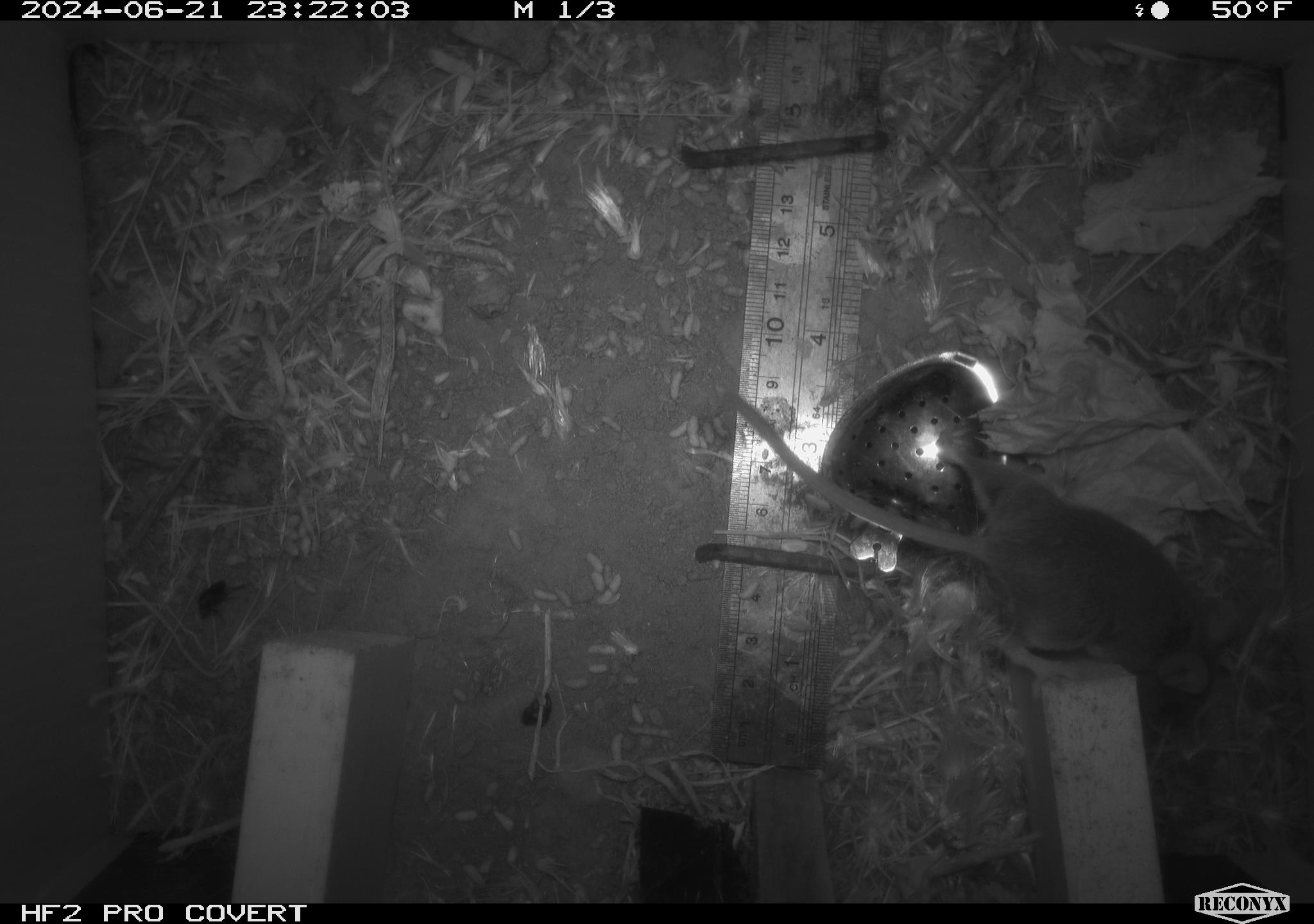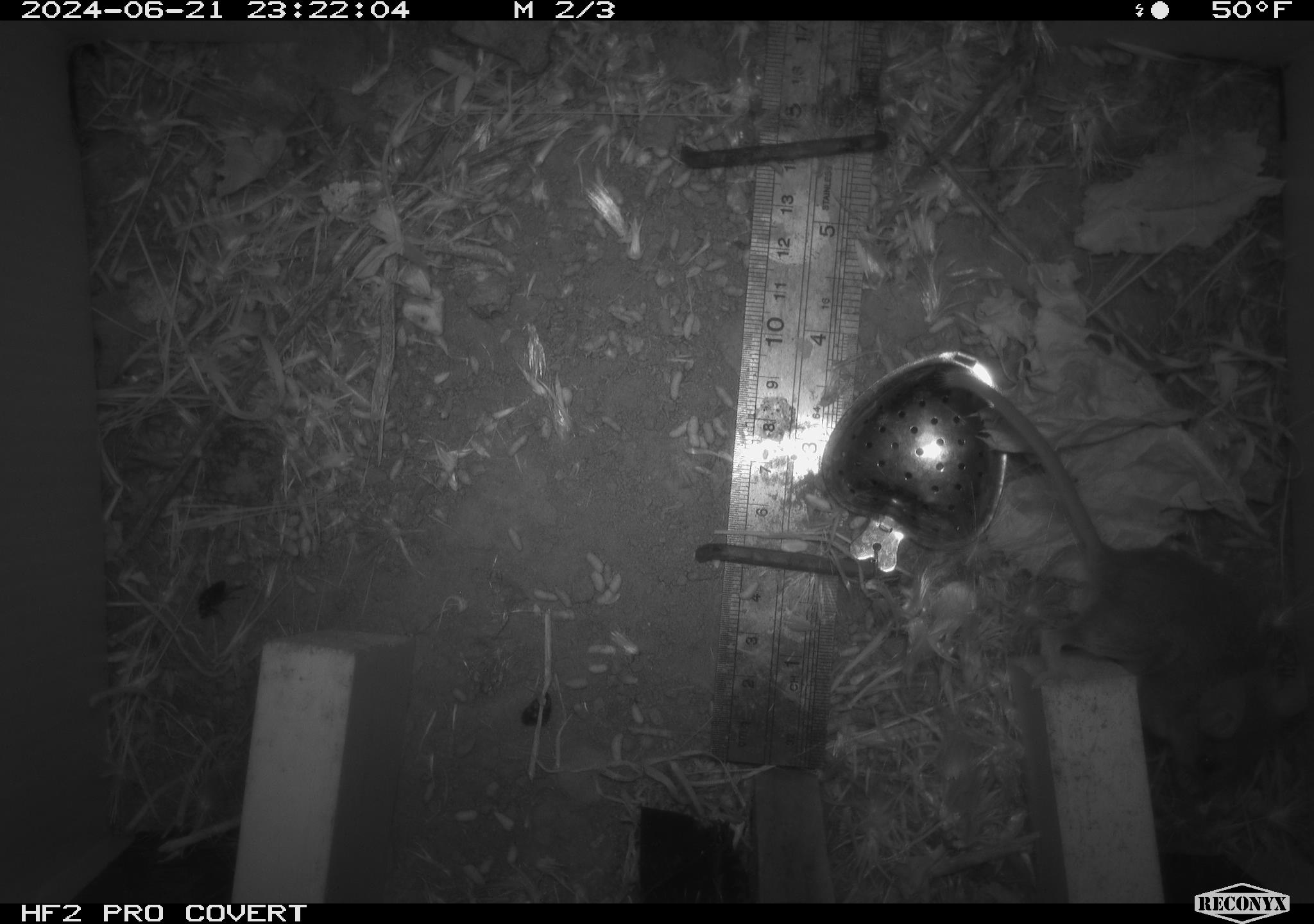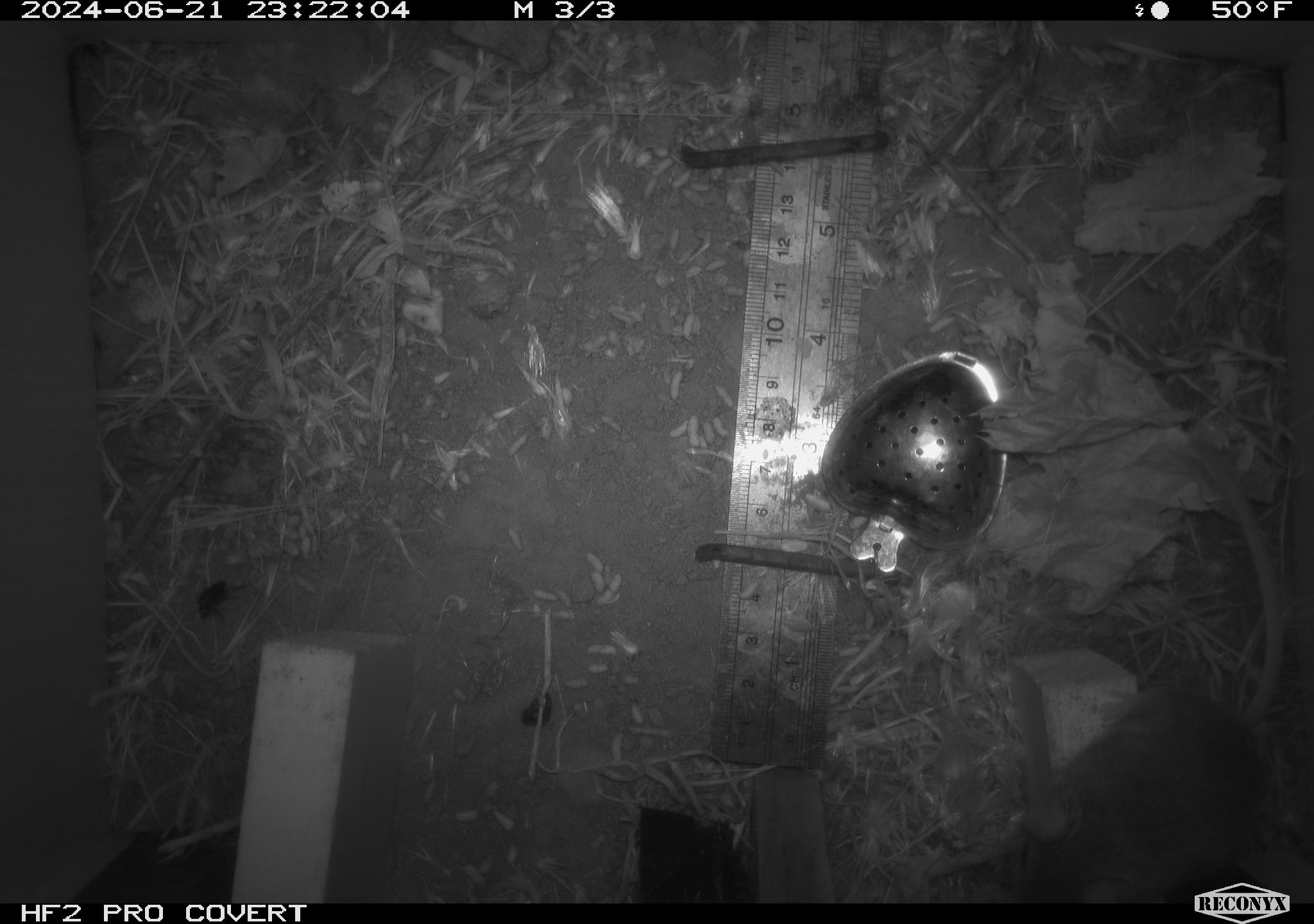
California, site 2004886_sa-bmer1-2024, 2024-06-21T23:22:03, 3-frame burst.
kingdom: Animalia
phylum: Chordata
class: Mammalia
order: Rodentia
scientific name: Rodentia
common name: mouse species